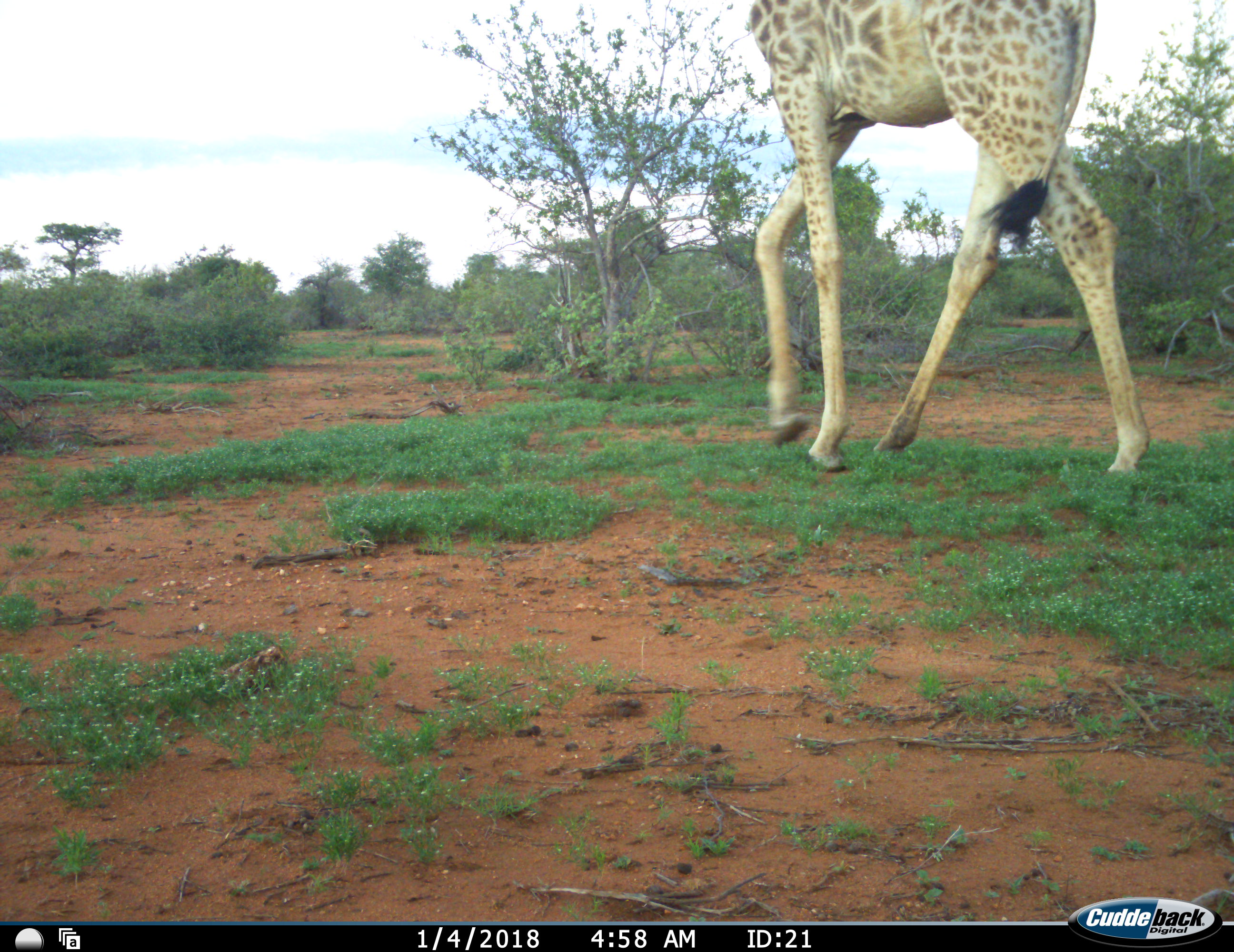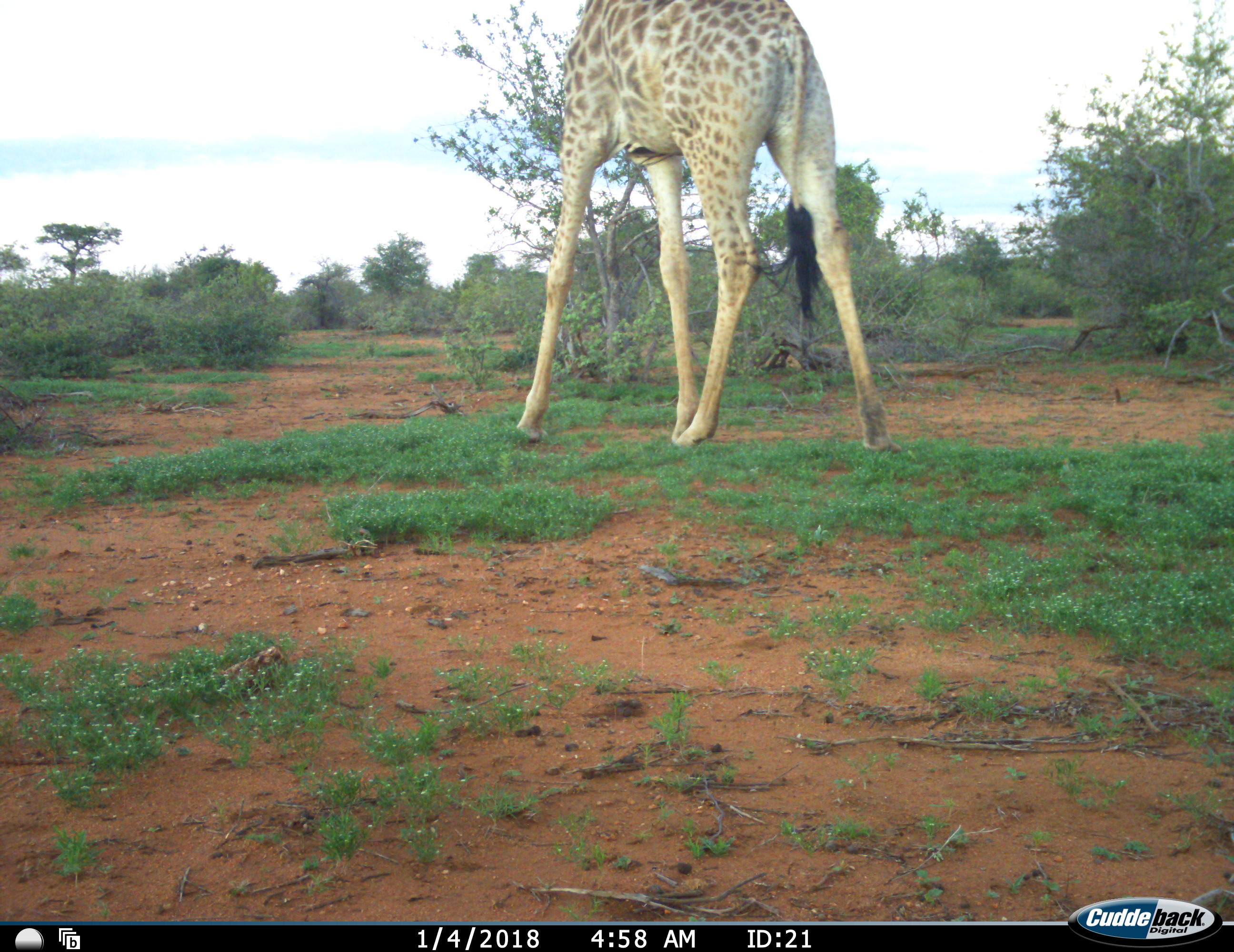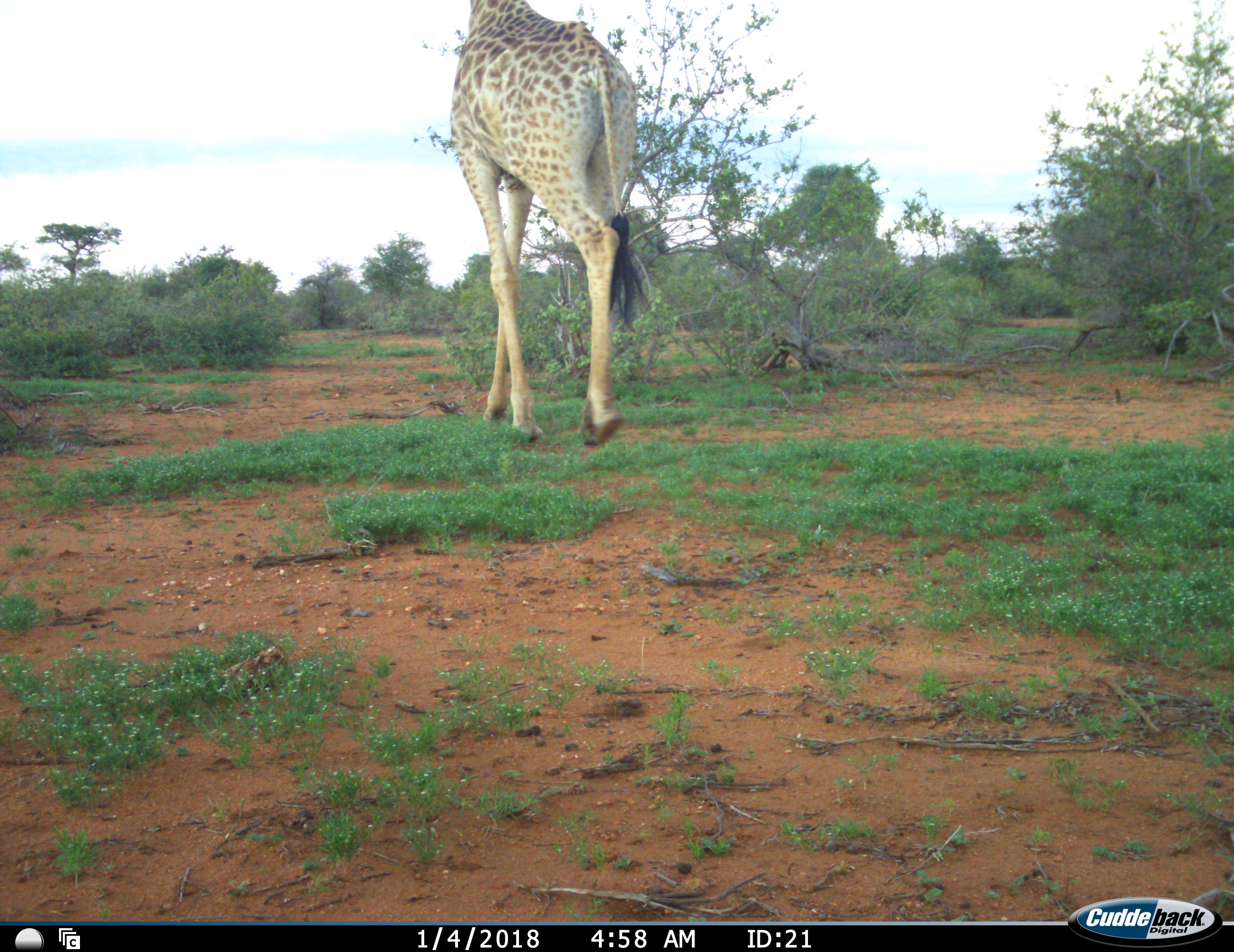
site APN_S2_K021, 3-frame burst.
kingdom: Animalia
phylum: Chordata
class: Mammalia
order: Artiodactyla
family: Giraffidae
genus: Giraffa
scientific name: Giraffa camelopardalis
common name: giraffe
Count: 1.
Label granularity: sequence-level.